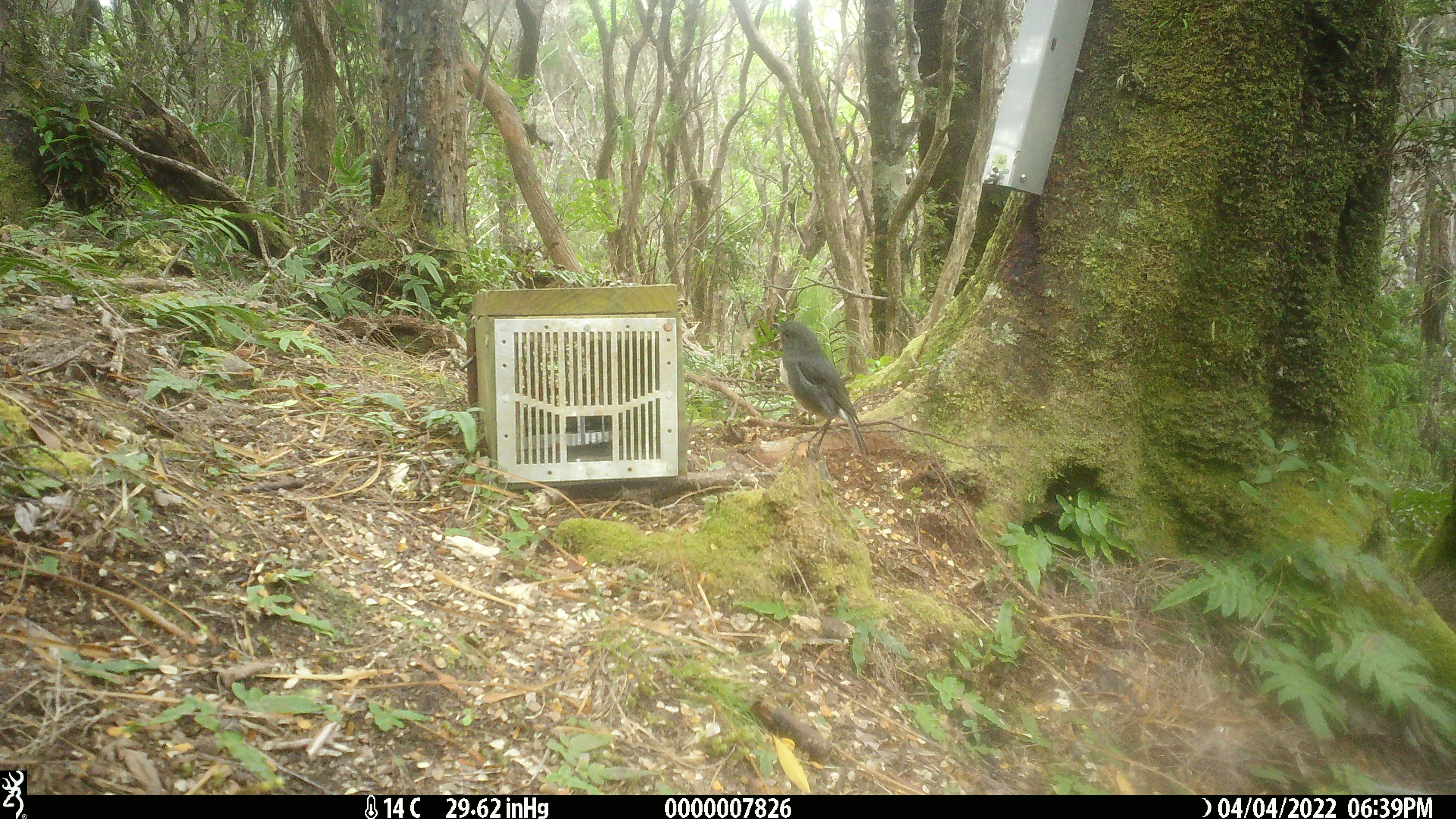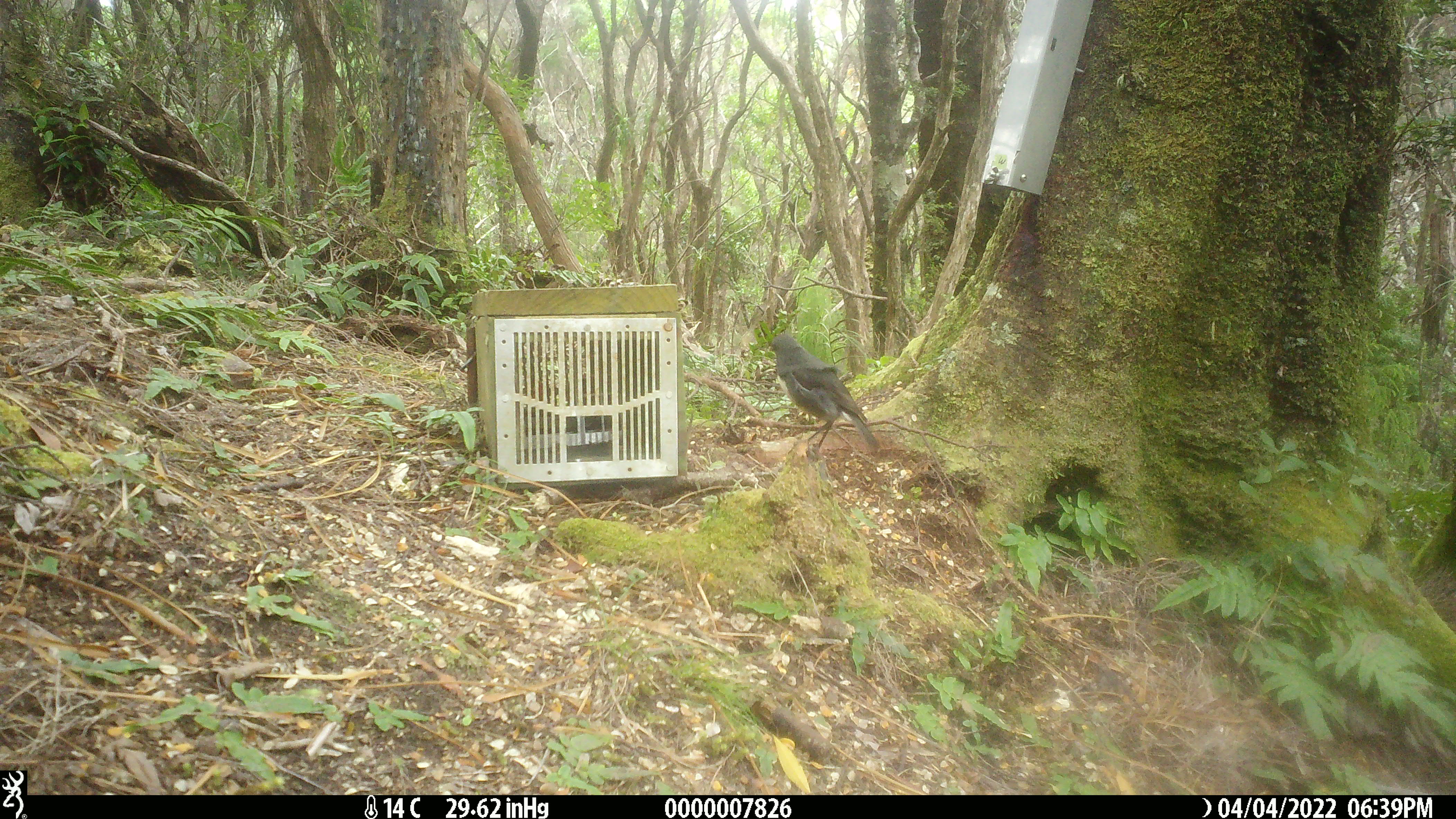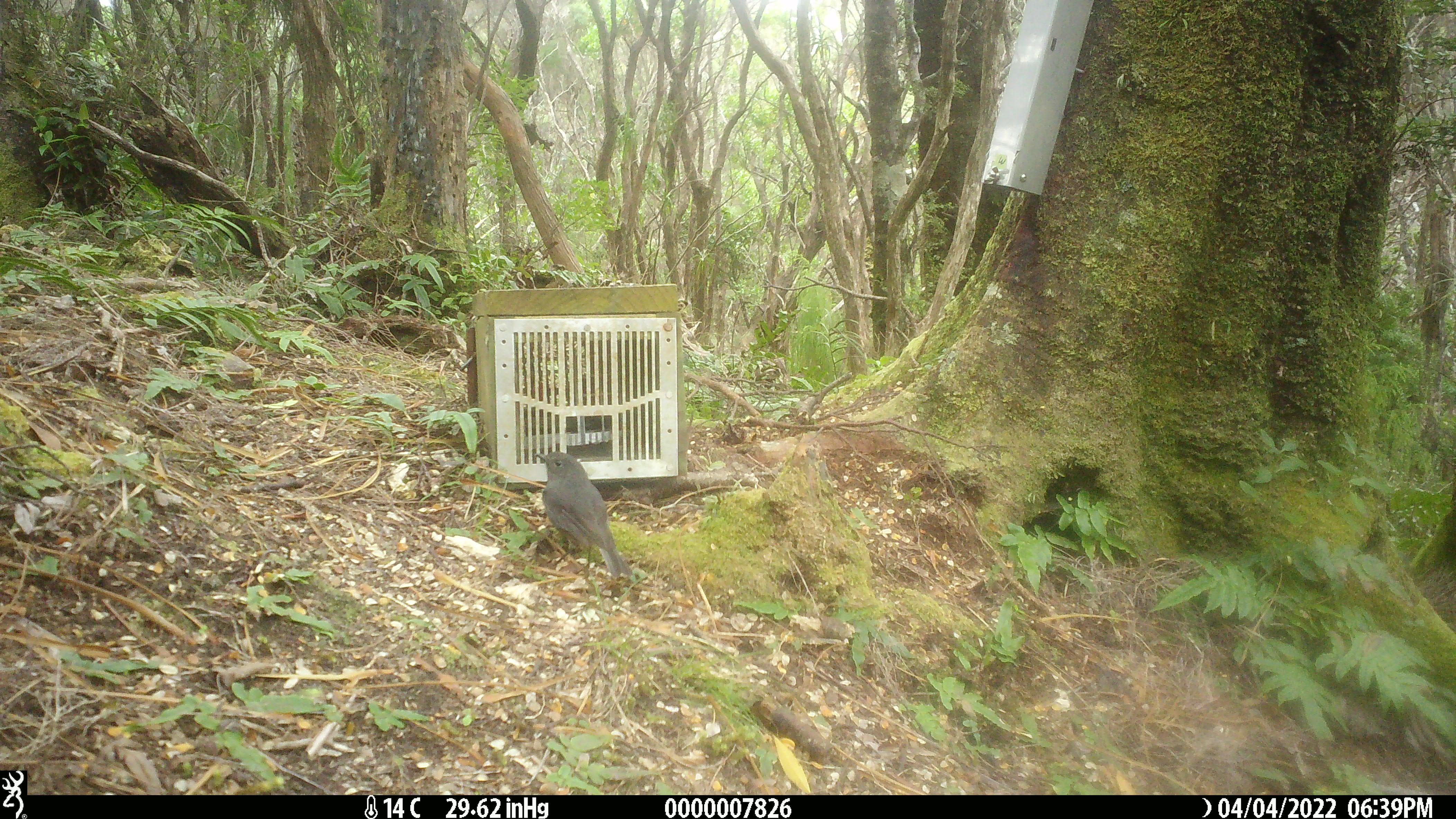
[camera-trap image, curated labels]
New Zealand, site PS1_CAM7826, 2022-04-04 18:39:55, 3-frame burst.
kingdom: Animalia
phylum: Chordata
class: Aves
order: Passeriformes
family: Petroicidae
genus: Petroica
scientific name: Petroica australis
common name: new zealand robin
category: robin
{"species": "robin (new zealand robin) (Petroica australis)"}